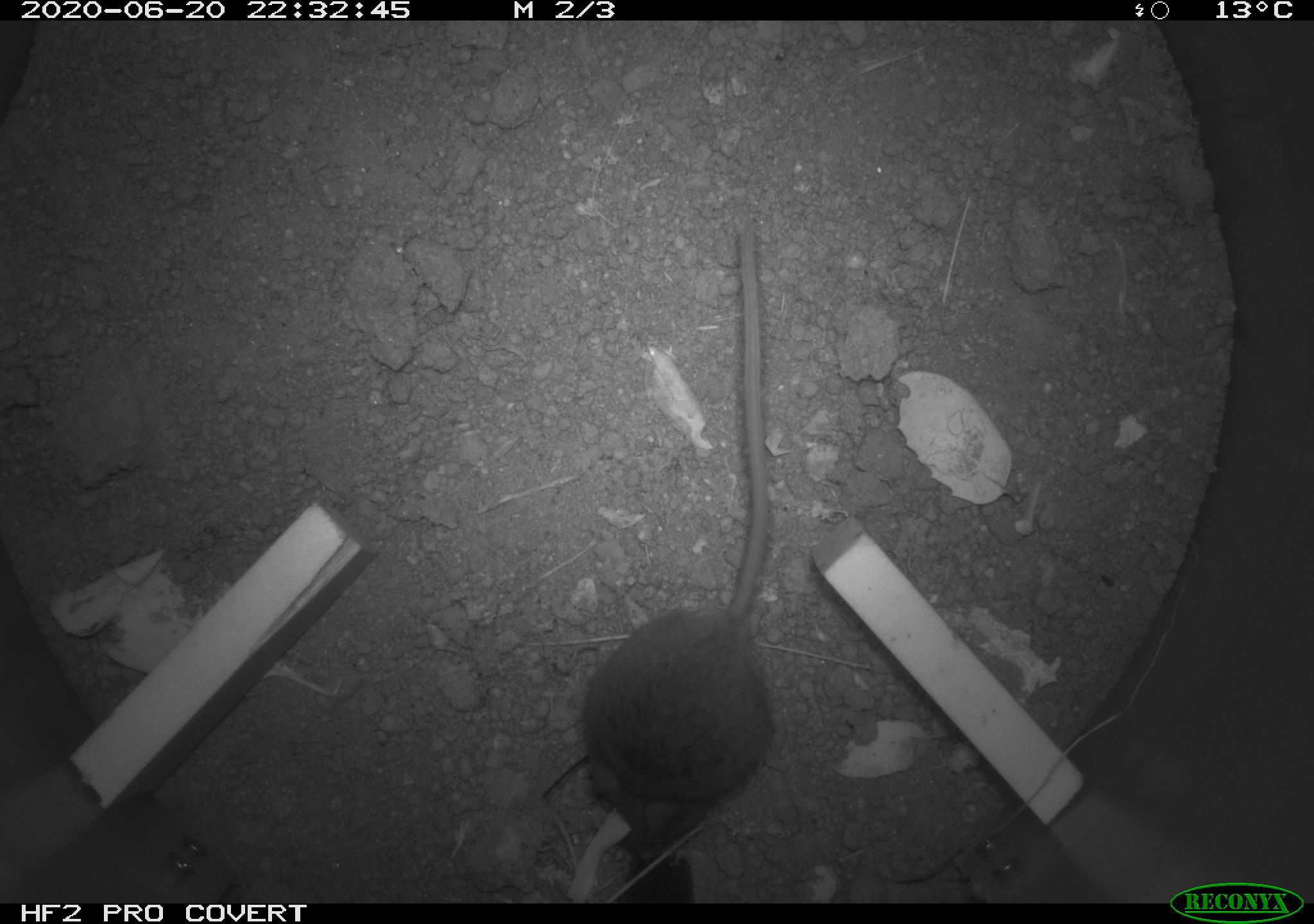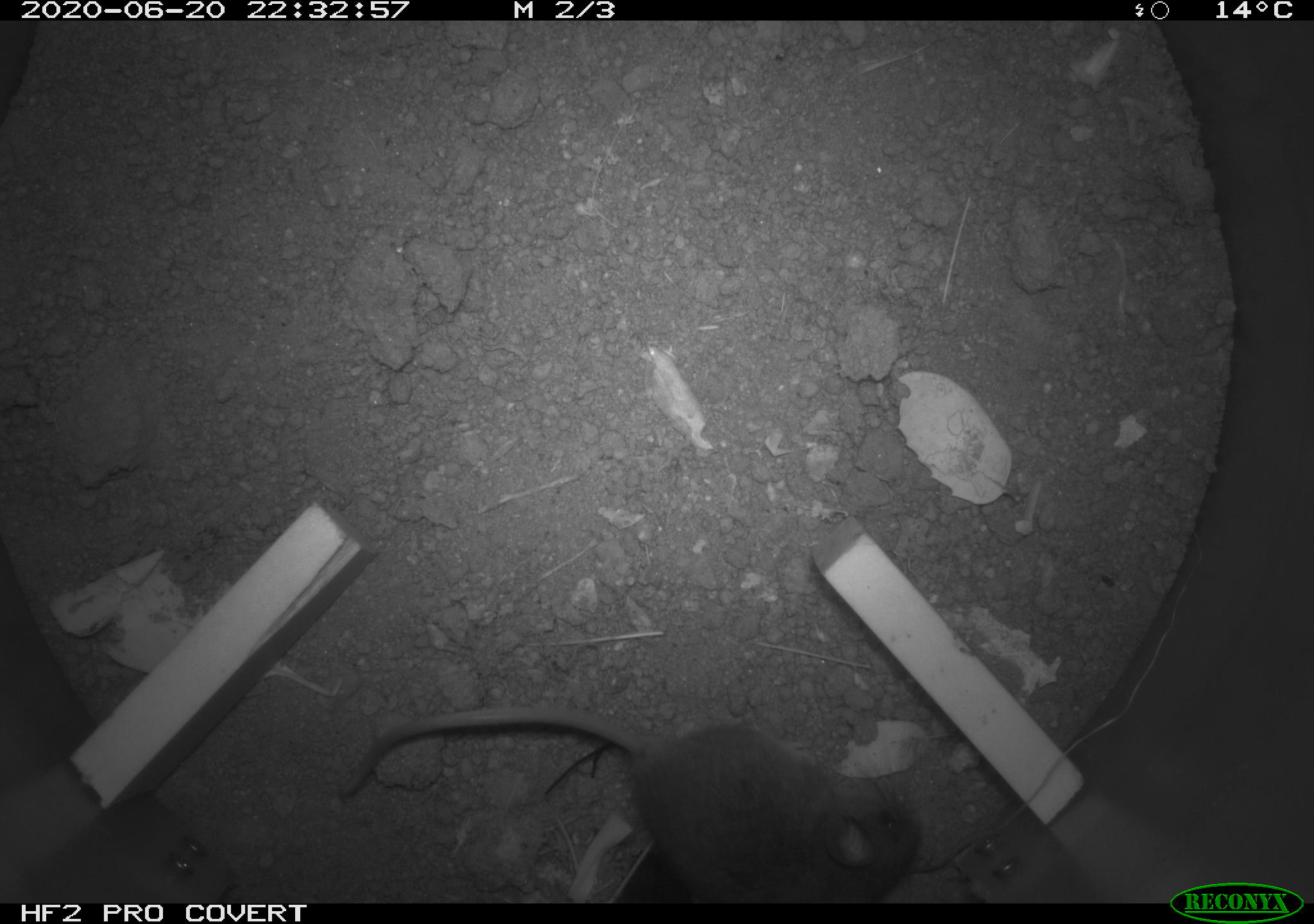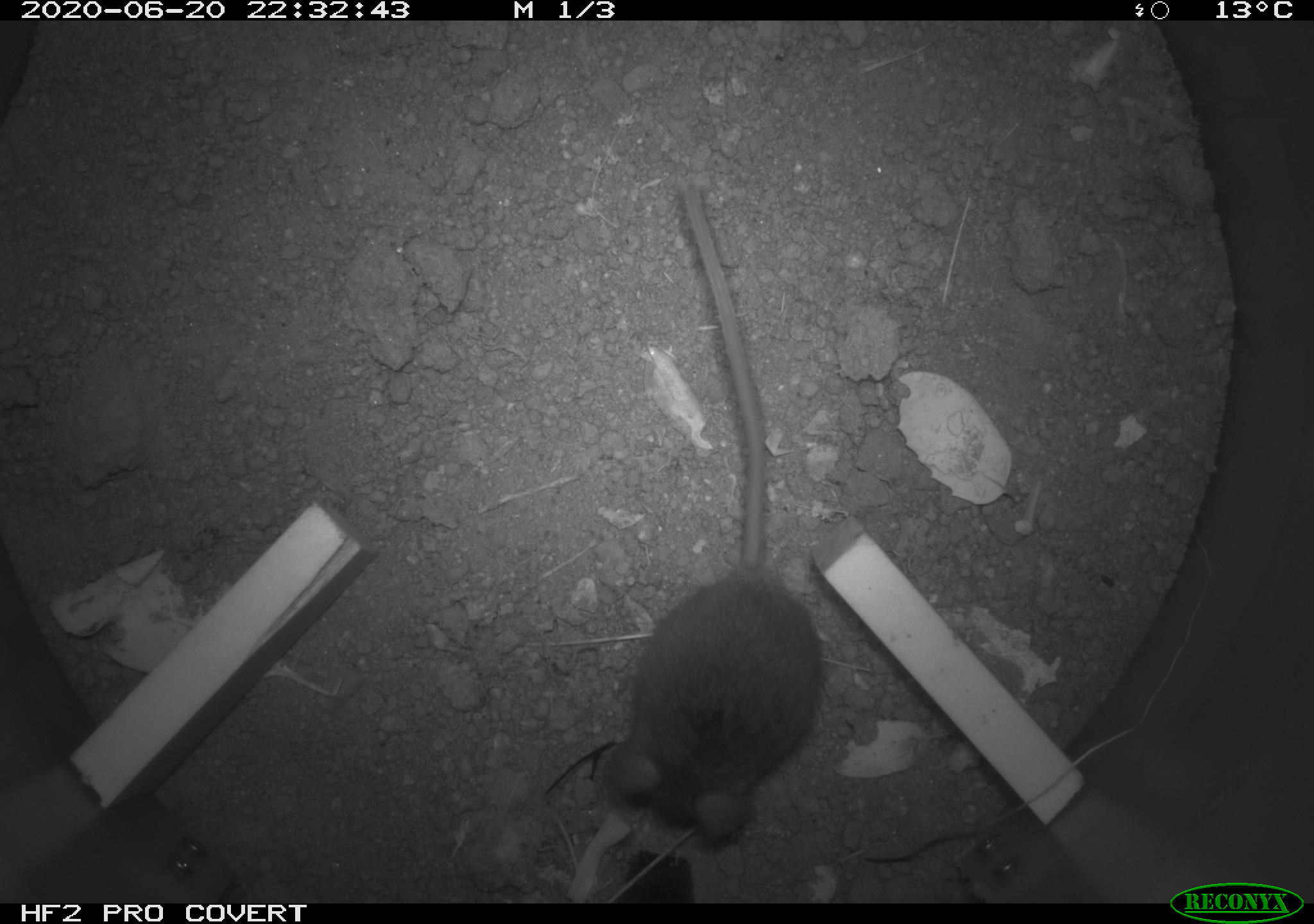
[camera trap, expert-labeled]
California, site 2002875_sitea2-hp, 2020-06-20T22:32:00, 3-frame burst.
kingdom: Animalia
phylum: Chordata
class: Mammalia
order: Rodentia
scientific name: Rodentia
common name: mouse species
Mouse species (Rodentia).